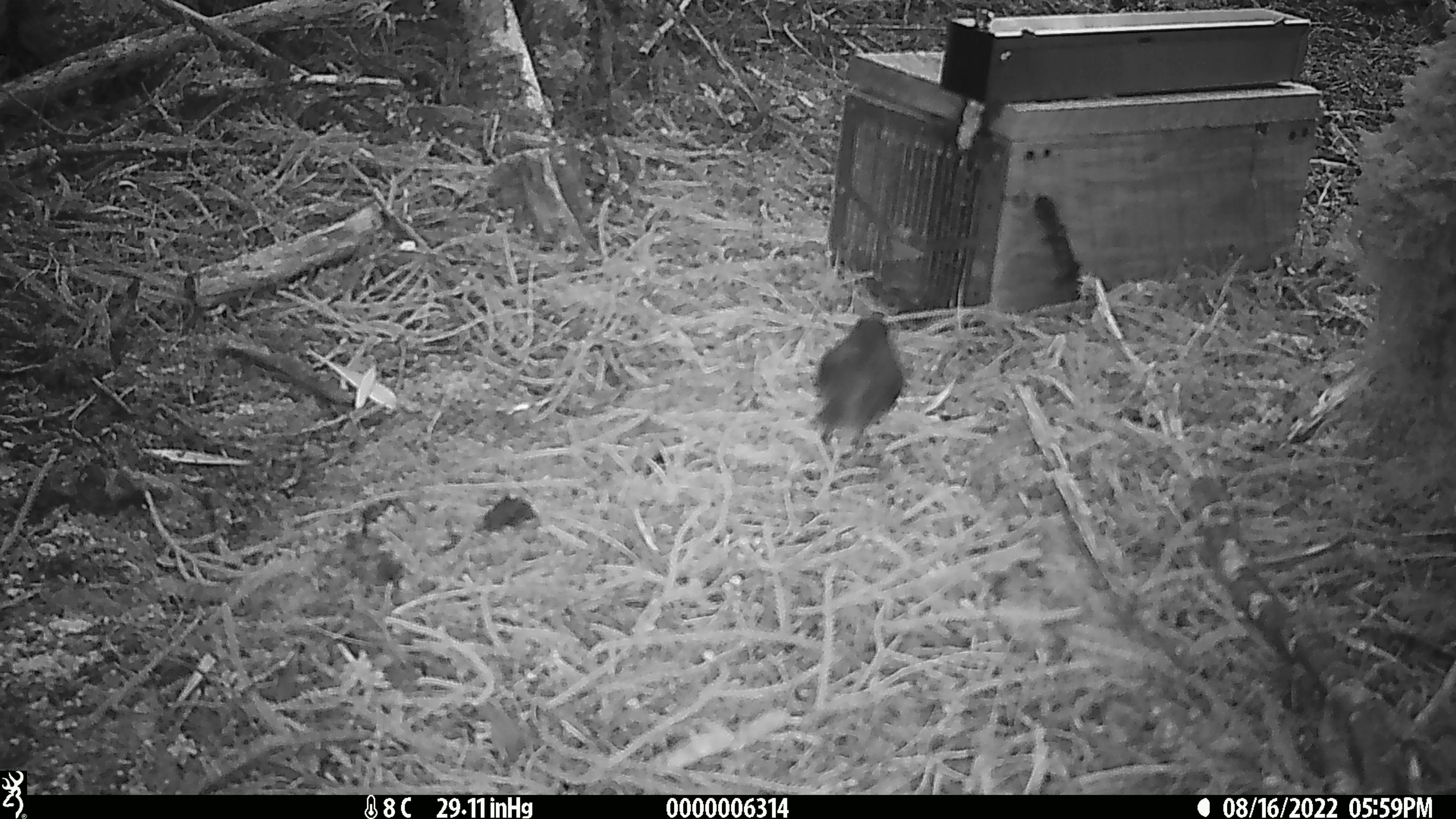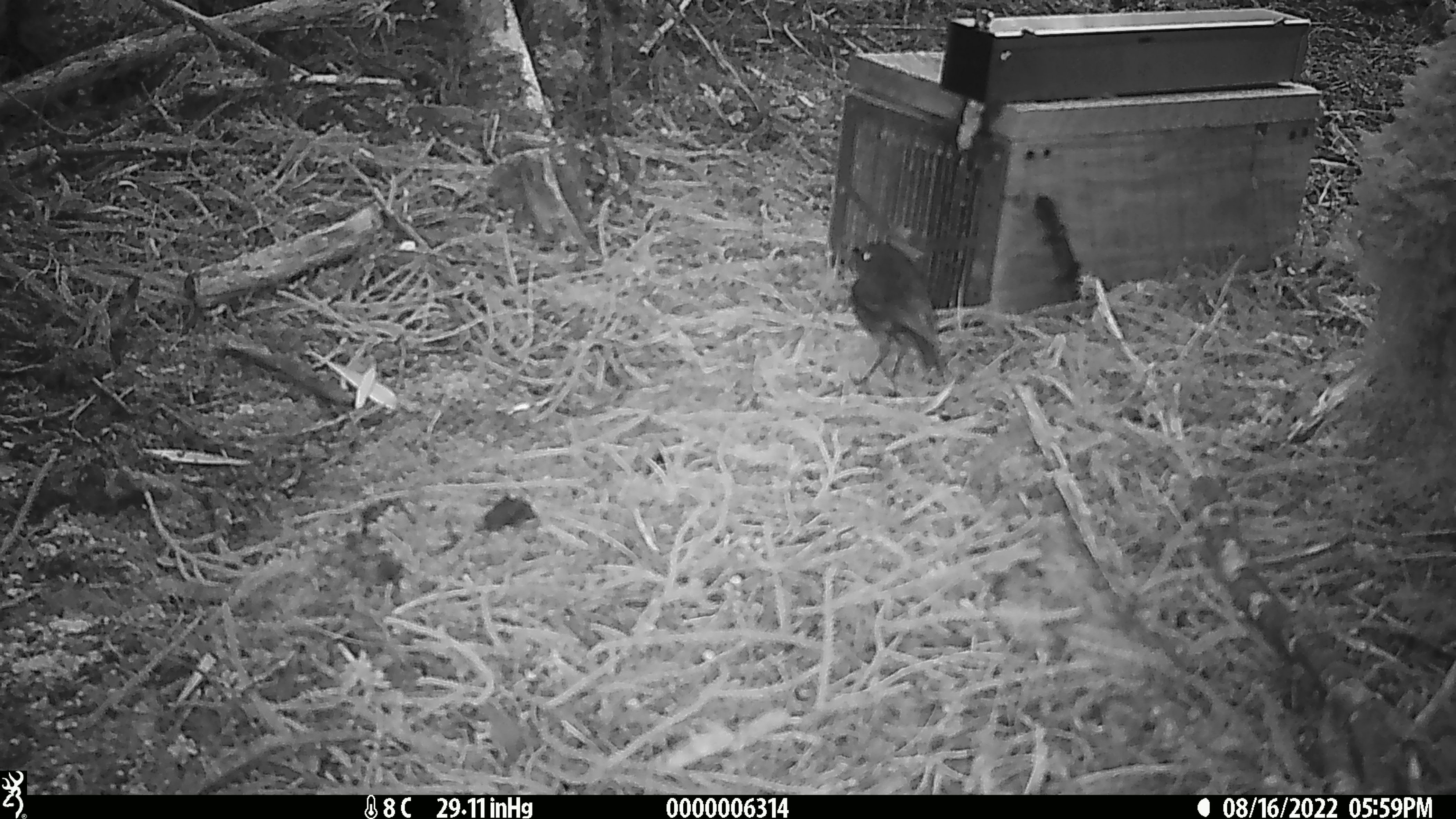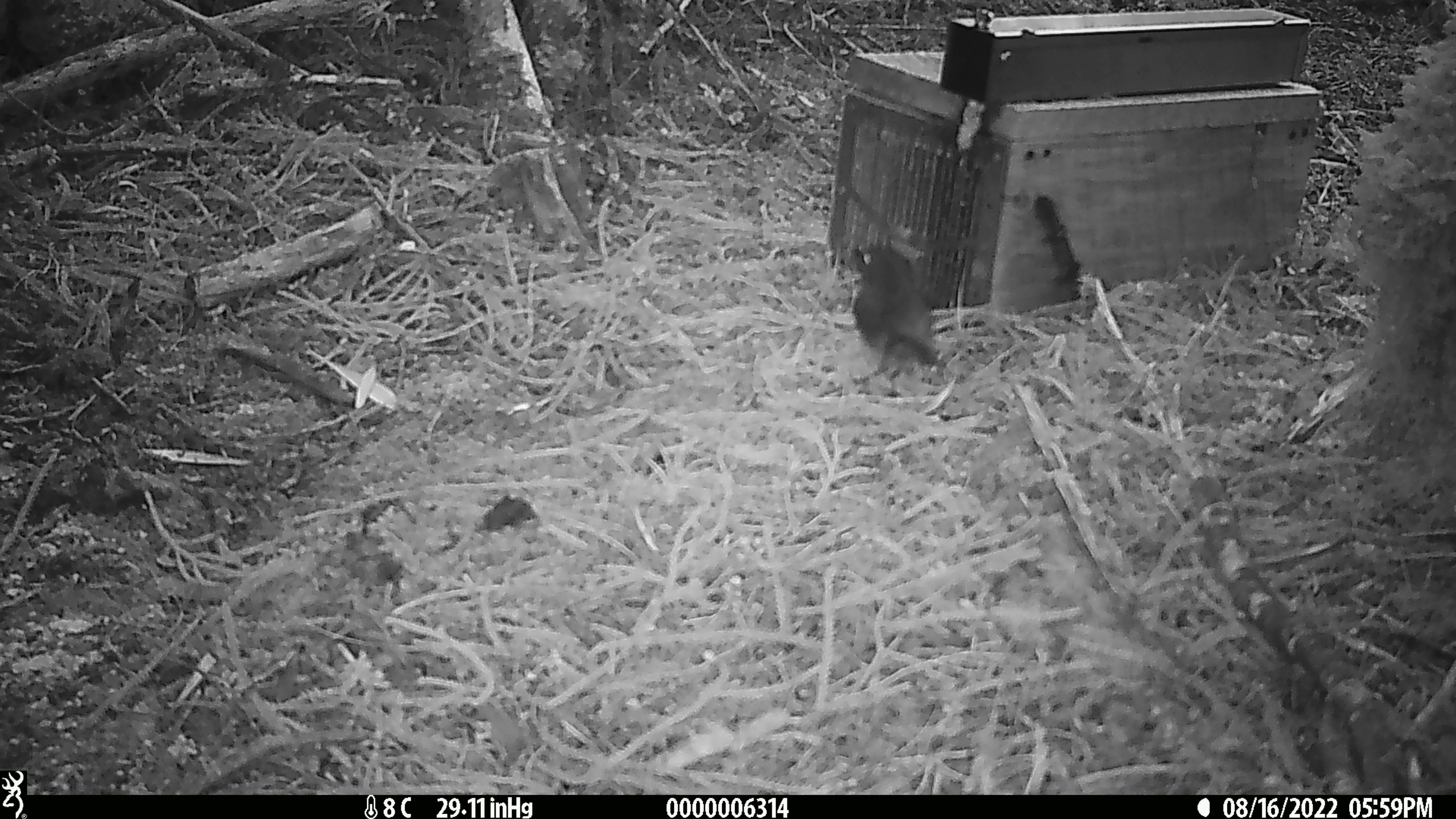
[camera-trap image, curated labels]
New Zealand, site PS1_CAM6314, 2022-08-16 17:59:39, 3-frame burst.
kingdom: Animalia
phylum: Chordata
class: Aves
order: Passeriformes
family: Petroicidae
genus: Petroica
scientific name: Petroica australis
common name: new zealand robin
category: robin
Robin (new zealand robin) (Petroica australis).